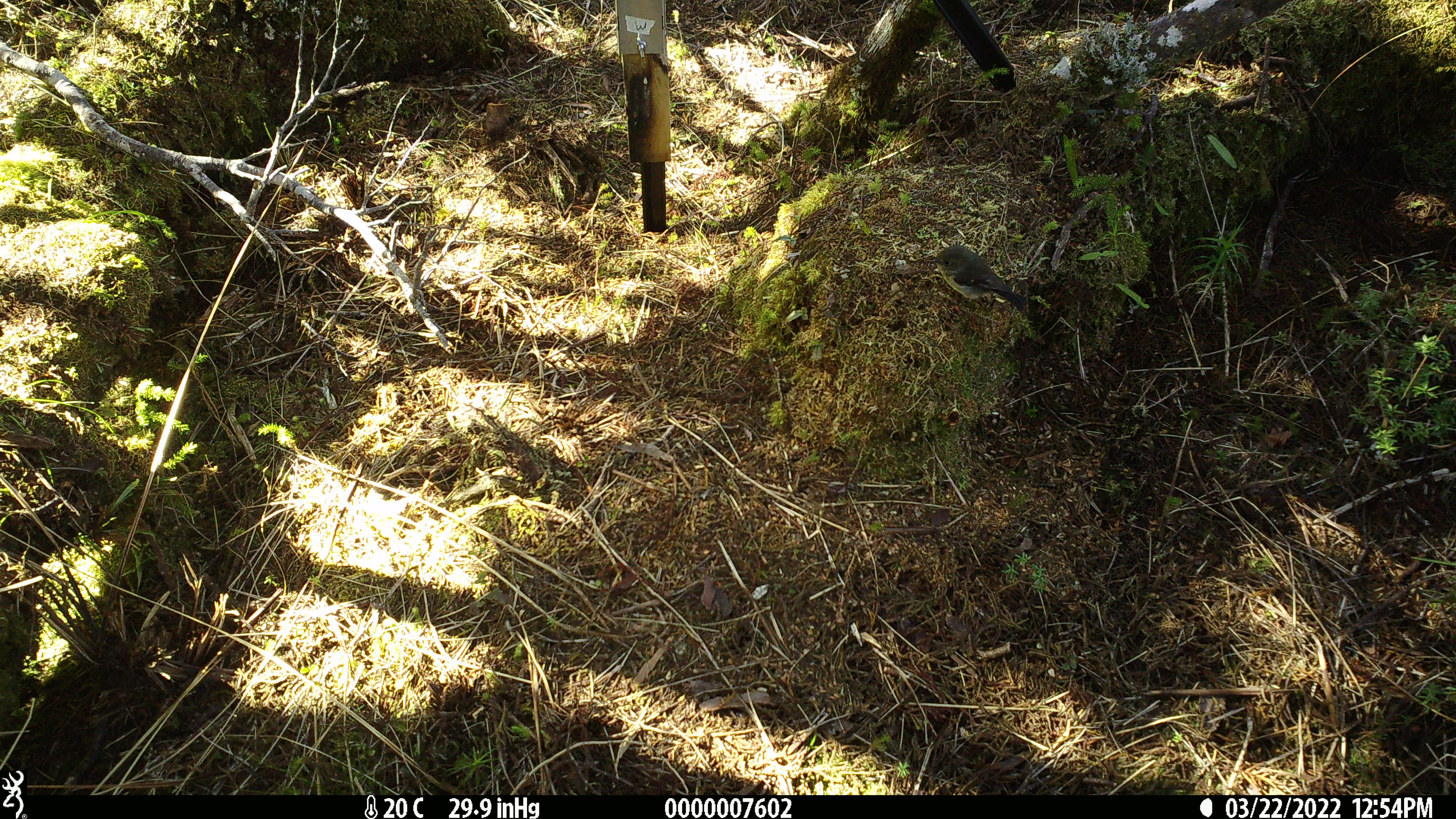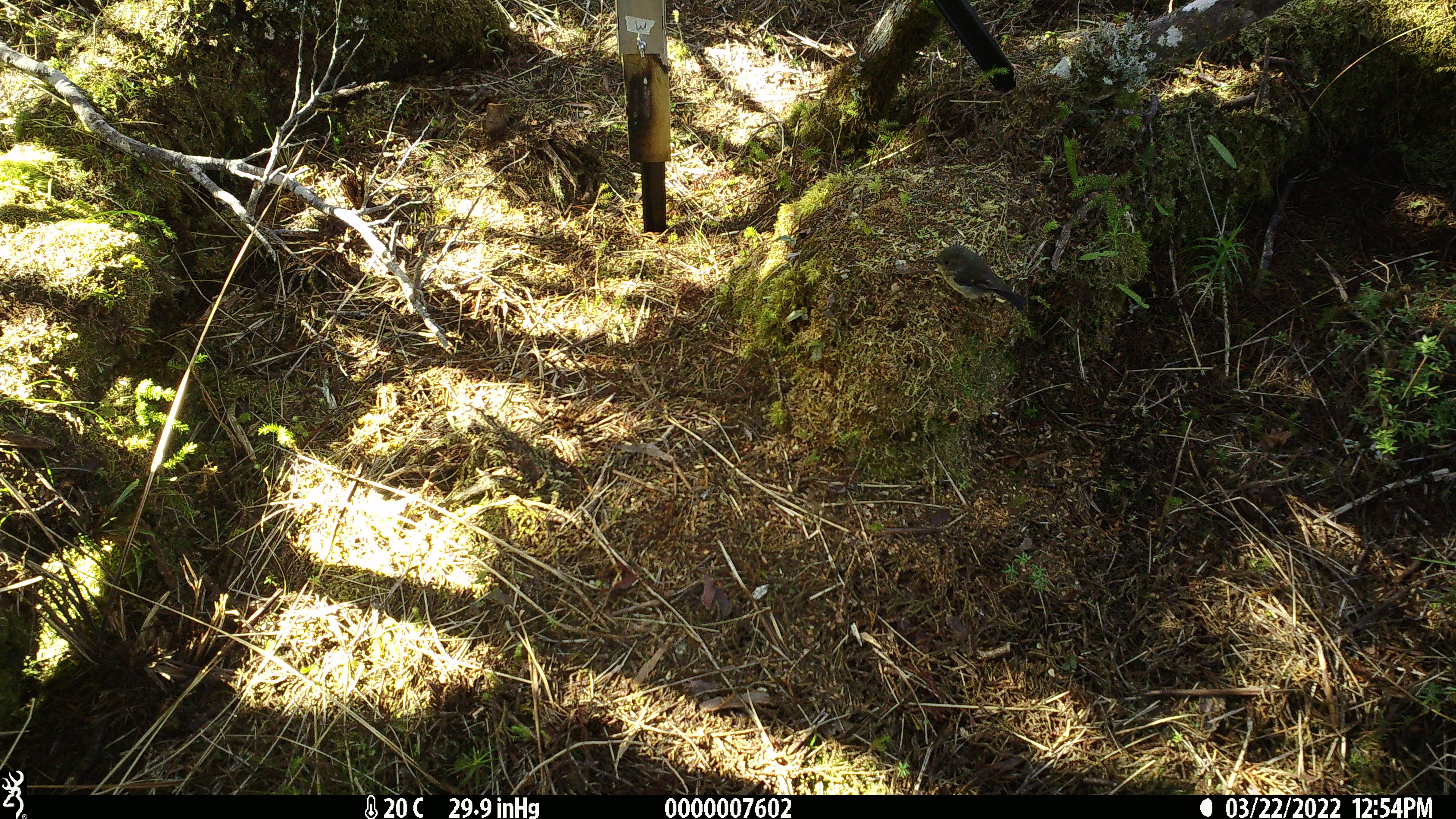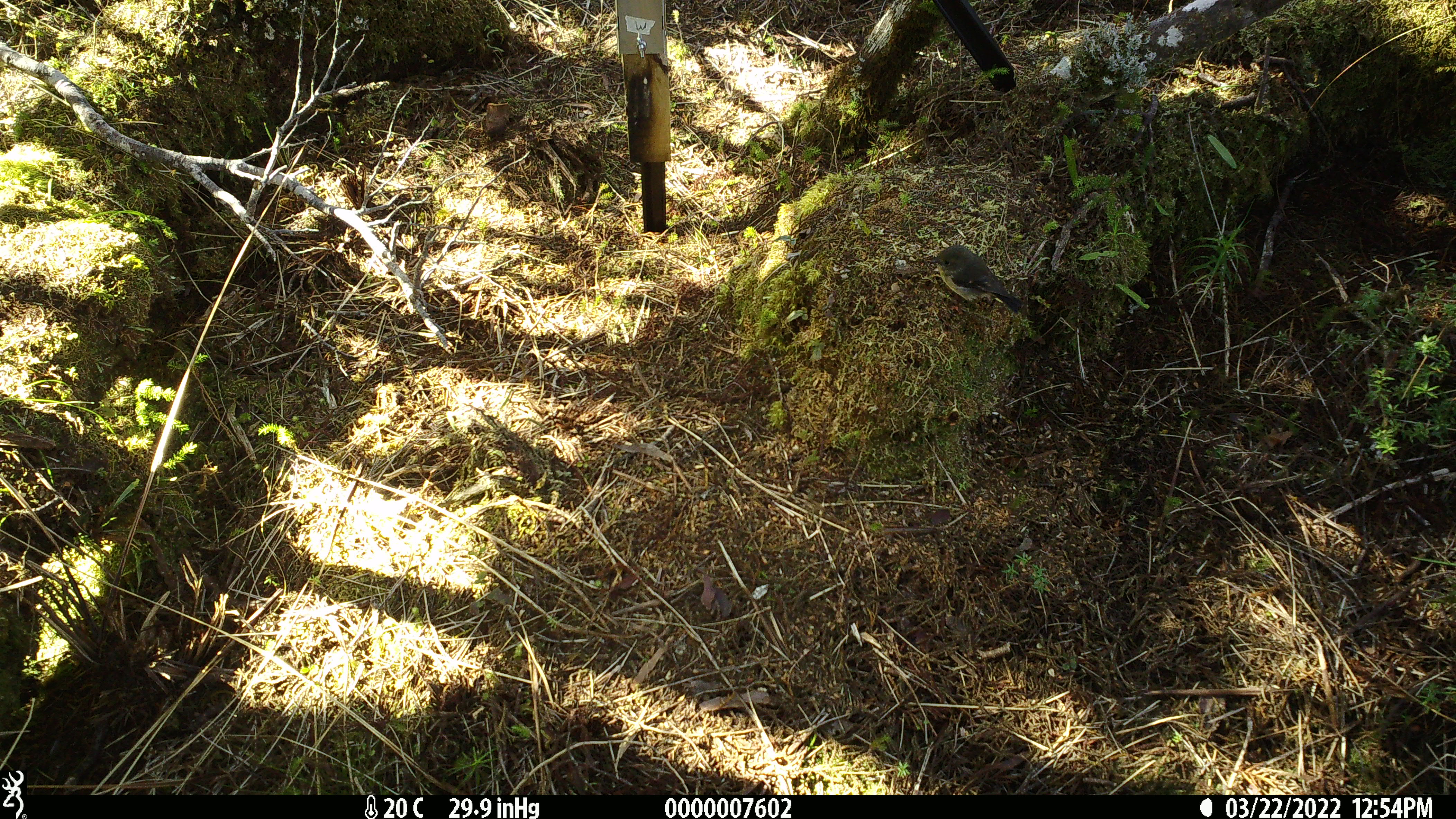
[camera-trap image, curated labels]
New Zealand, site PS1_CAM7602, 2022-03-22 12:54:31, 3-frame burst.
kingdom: Animalia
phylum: Chordata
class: Aves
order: Passeriformes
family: Petroicidae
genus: Petroica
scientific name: Petroica macrocephala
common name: tomtit